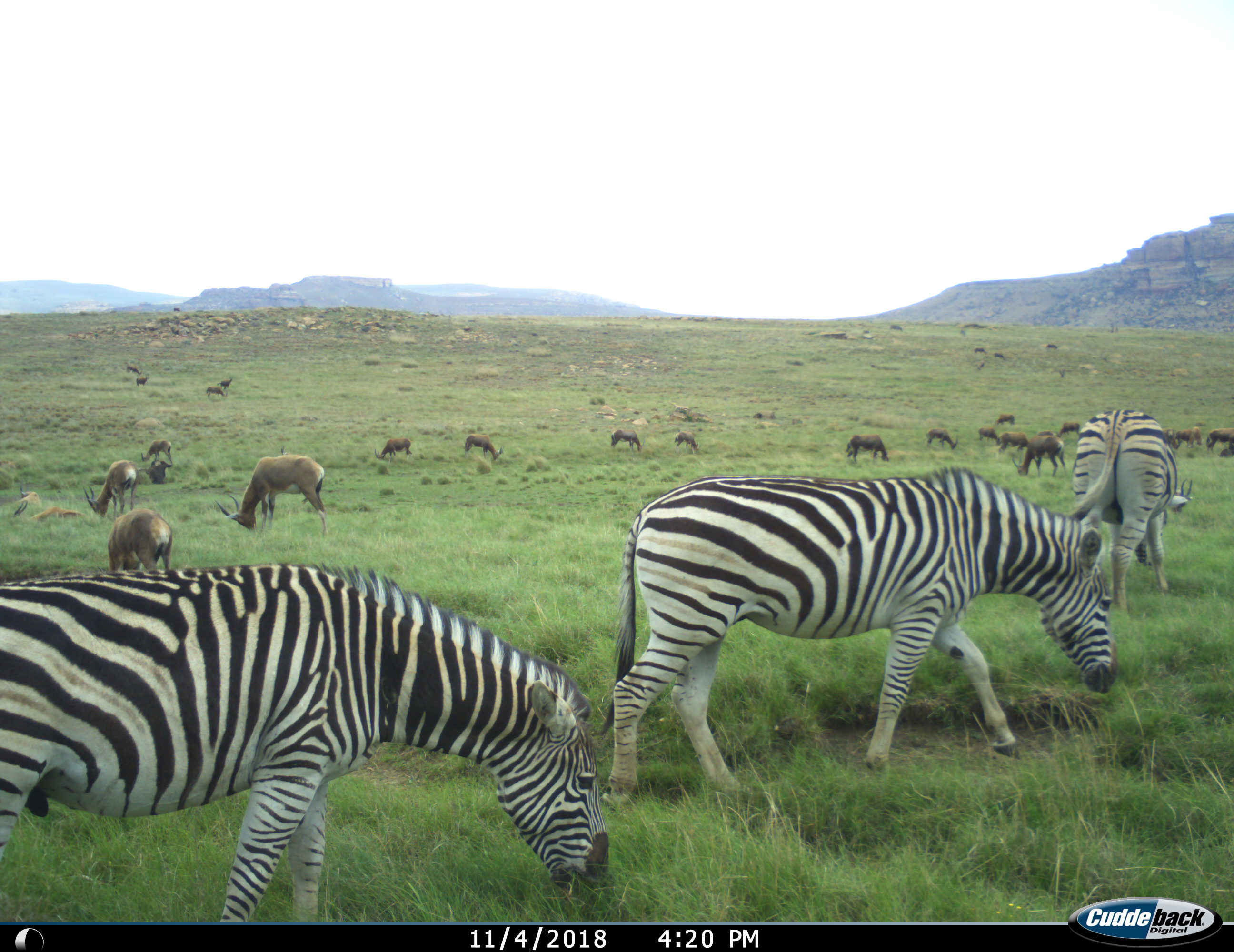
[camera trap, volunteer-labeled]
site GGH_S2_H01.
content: unidentified animal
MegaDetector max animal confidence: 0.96